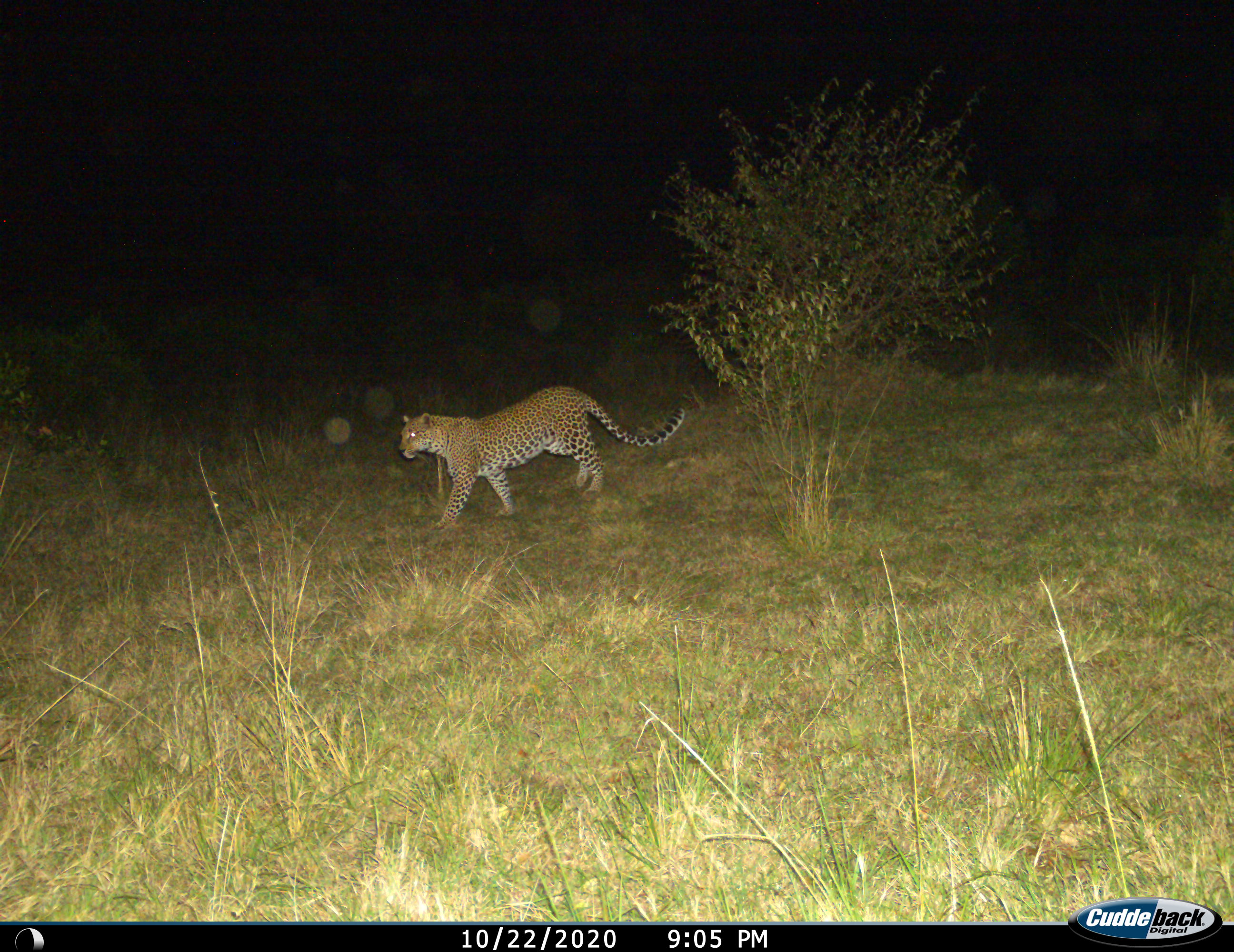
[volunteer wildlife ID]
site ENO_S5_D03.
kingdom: Animalia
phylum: Chordata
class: Mammalia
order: Carnivora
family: Felidae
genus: Panthera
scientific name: Panthera pardus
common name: leopard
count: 1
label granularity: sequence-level